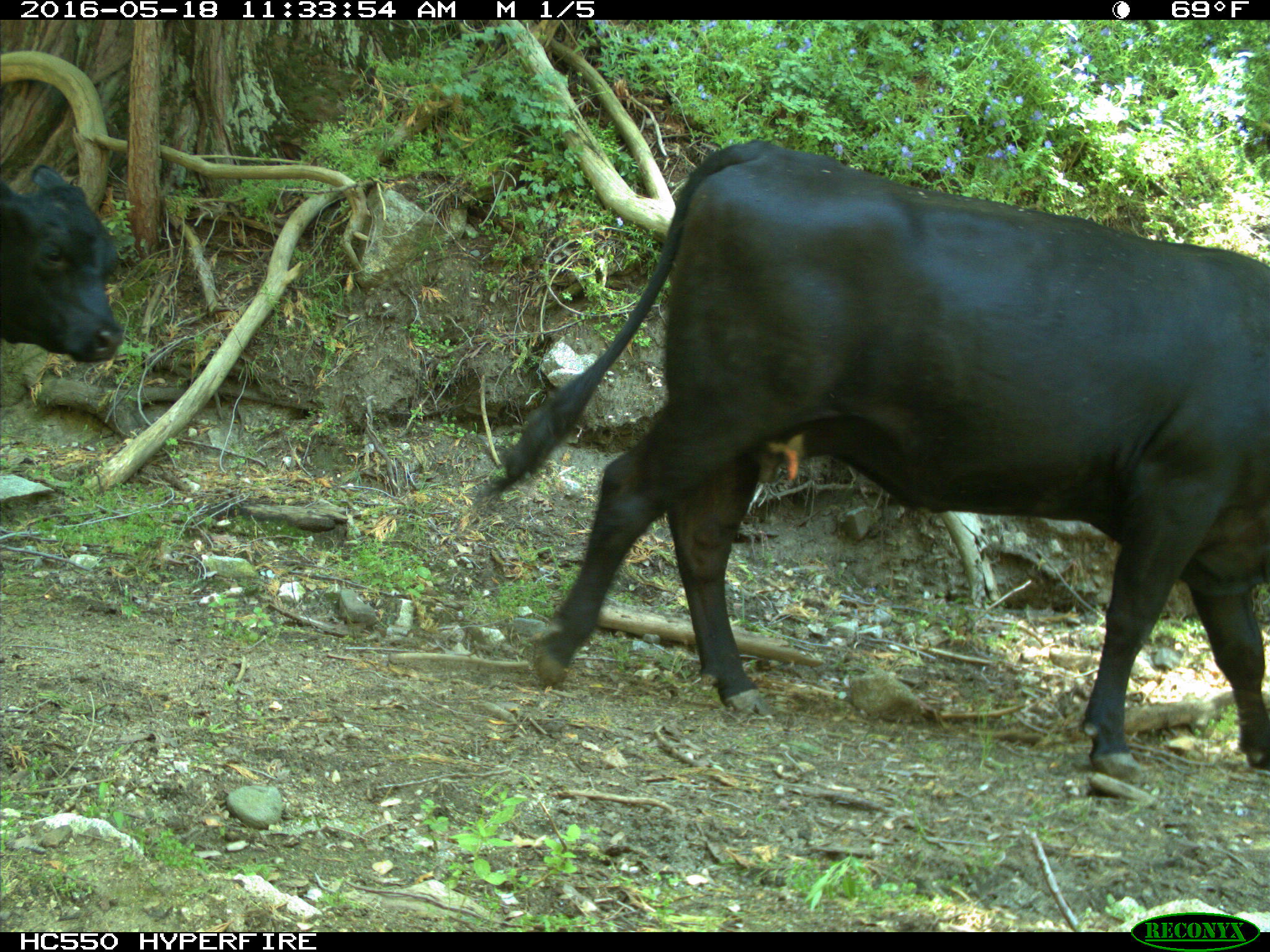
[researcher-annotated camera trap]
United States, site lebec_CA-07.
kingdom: Animalia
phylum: Chordata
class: Mammalia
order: Artiodactyla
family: Bovidae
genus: Bos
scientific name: Bos taurus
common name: domestic cow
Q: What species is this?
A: Bos taurus (domestic cow).